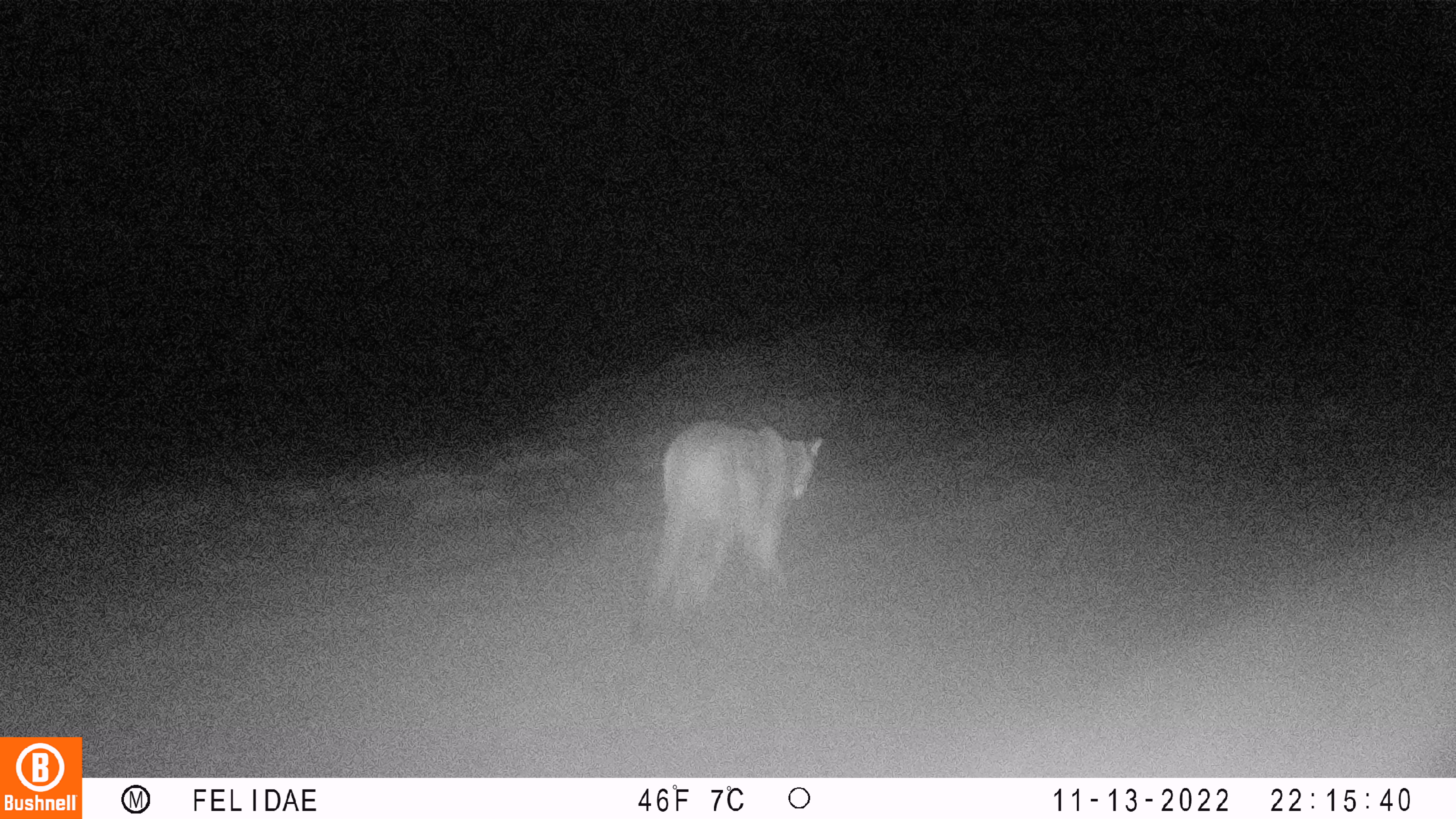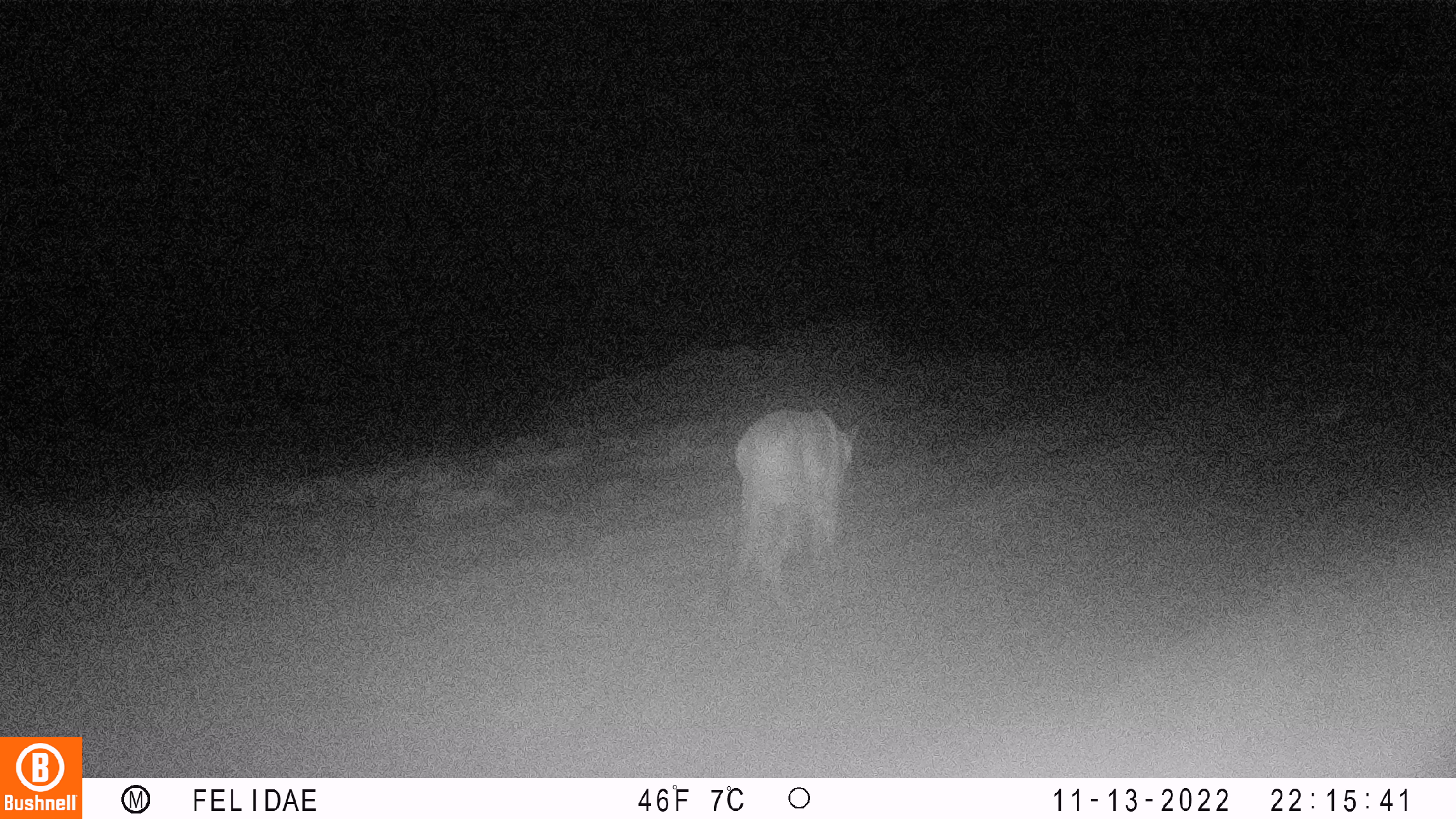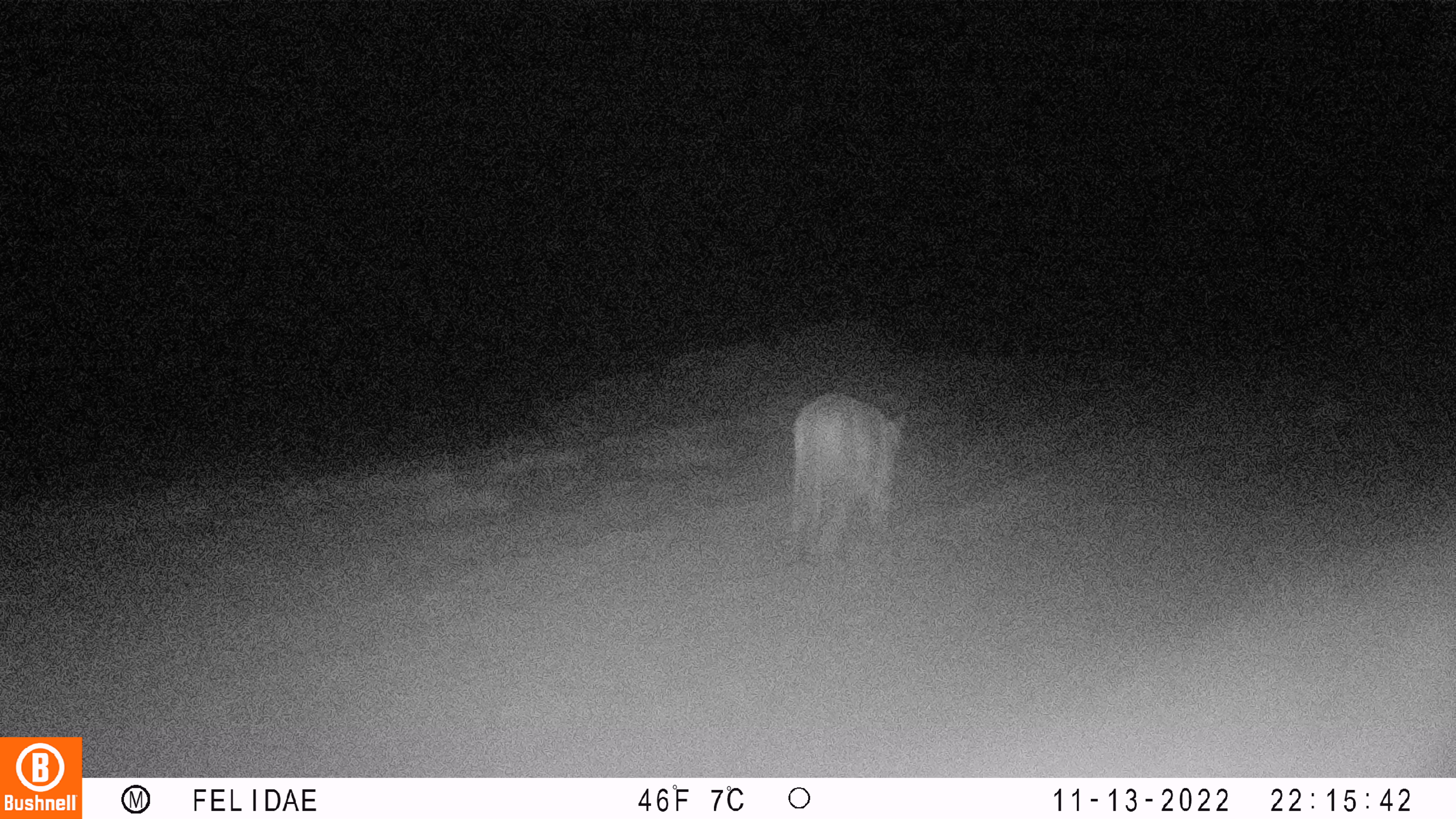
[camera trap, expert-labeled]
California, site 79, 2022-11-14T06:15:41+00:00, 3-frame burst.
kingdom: Animalia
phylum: Chordata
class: Mammalia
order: Carnivora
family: Felidae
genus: Puma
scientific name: Puma concolor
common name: puma